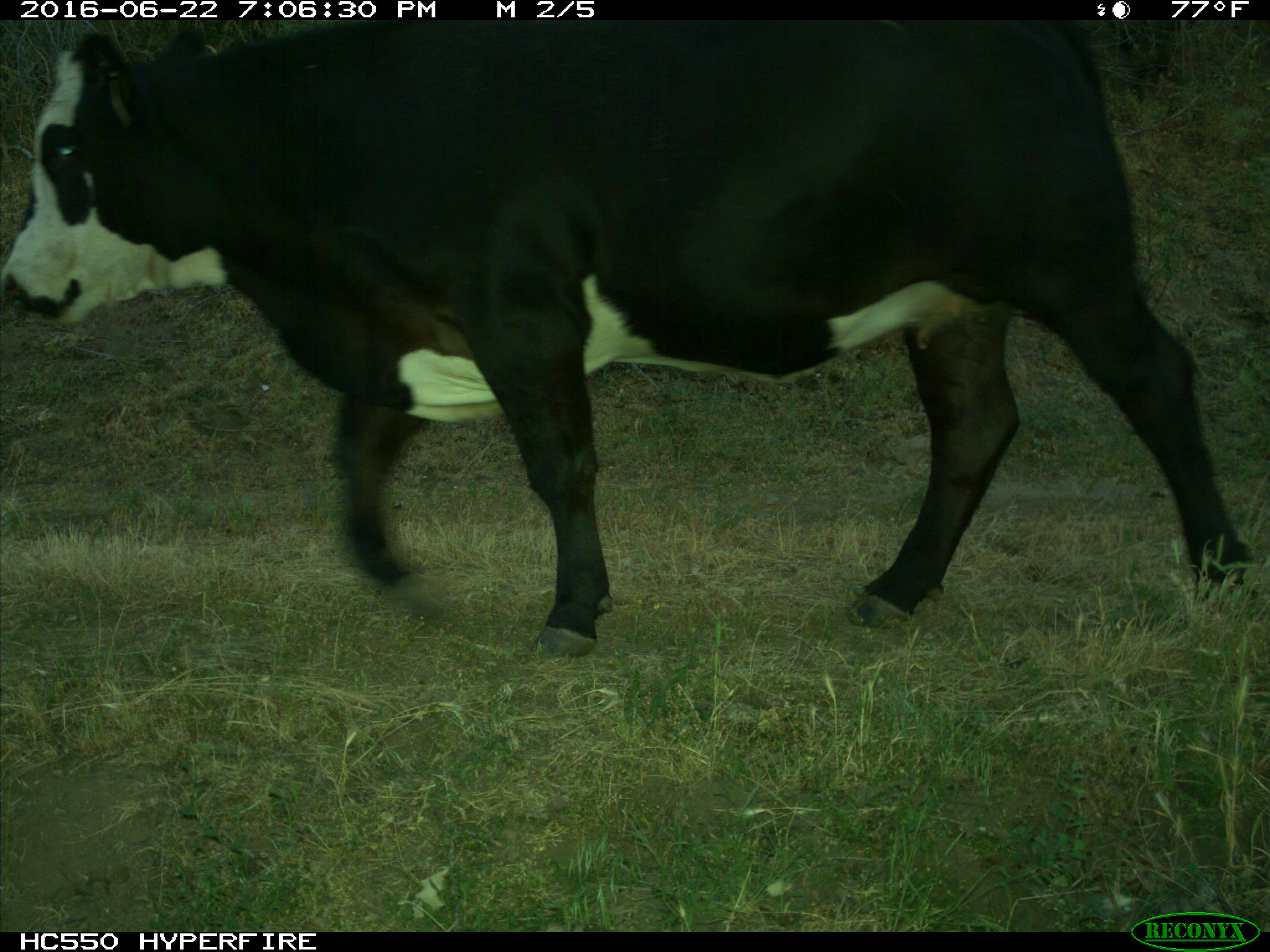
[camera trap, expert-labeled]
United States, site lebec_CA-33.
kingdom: Animalia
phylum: Chordata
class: Mammalia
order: Artiodactyla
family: Bovidae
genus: Bos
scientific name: Bos taurus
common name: domestic cow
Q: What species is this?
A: Bos taurus (domestic cow).